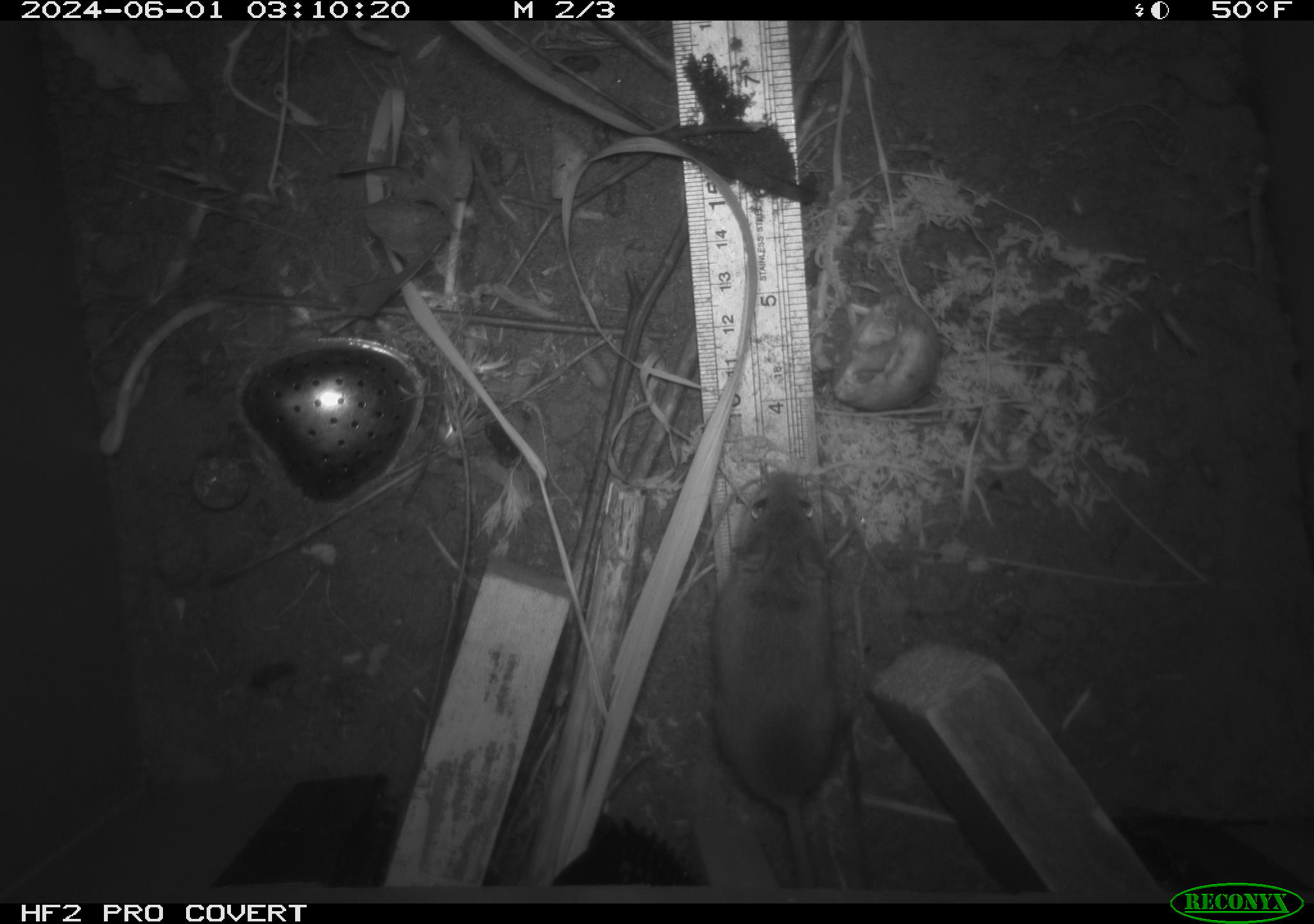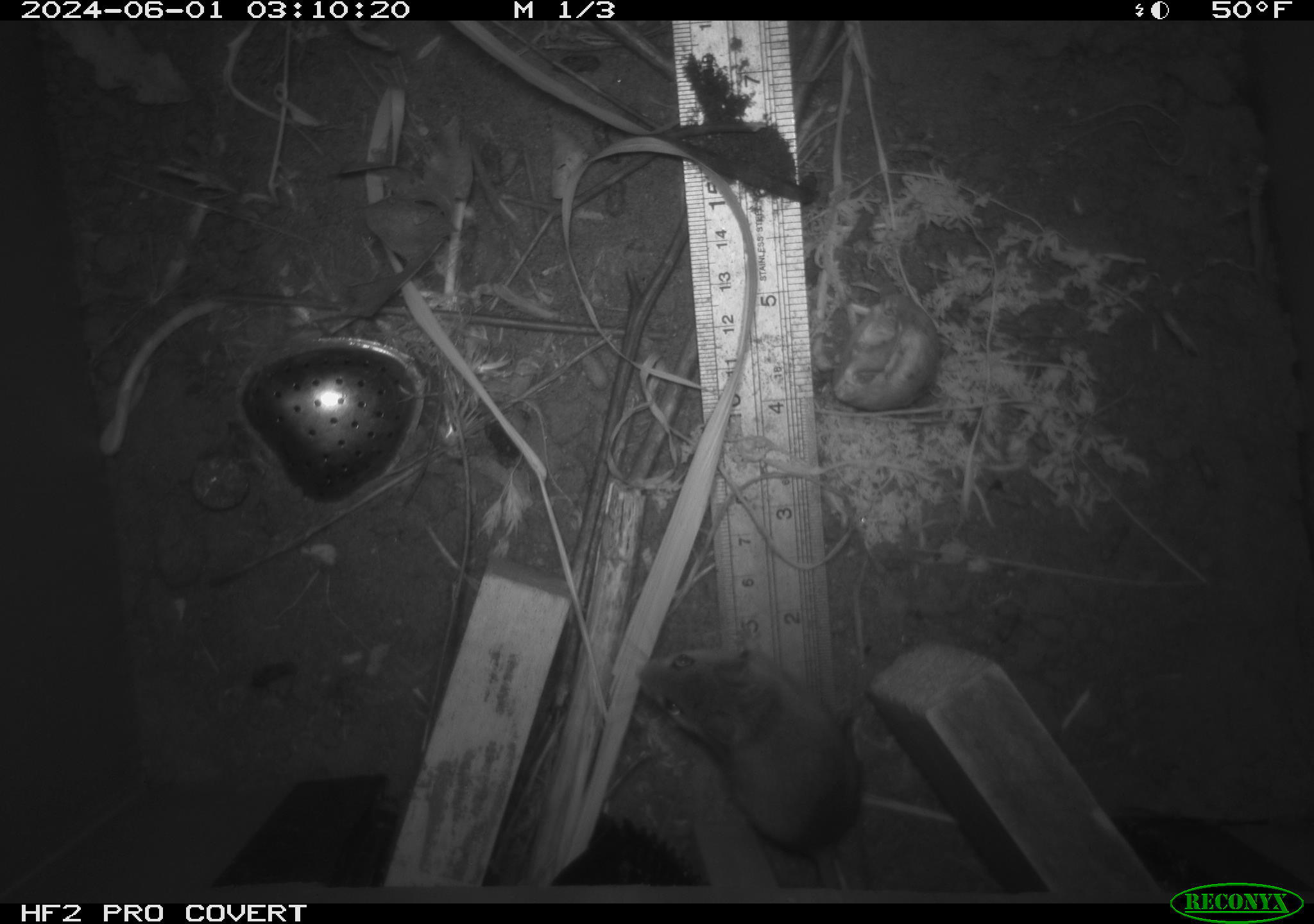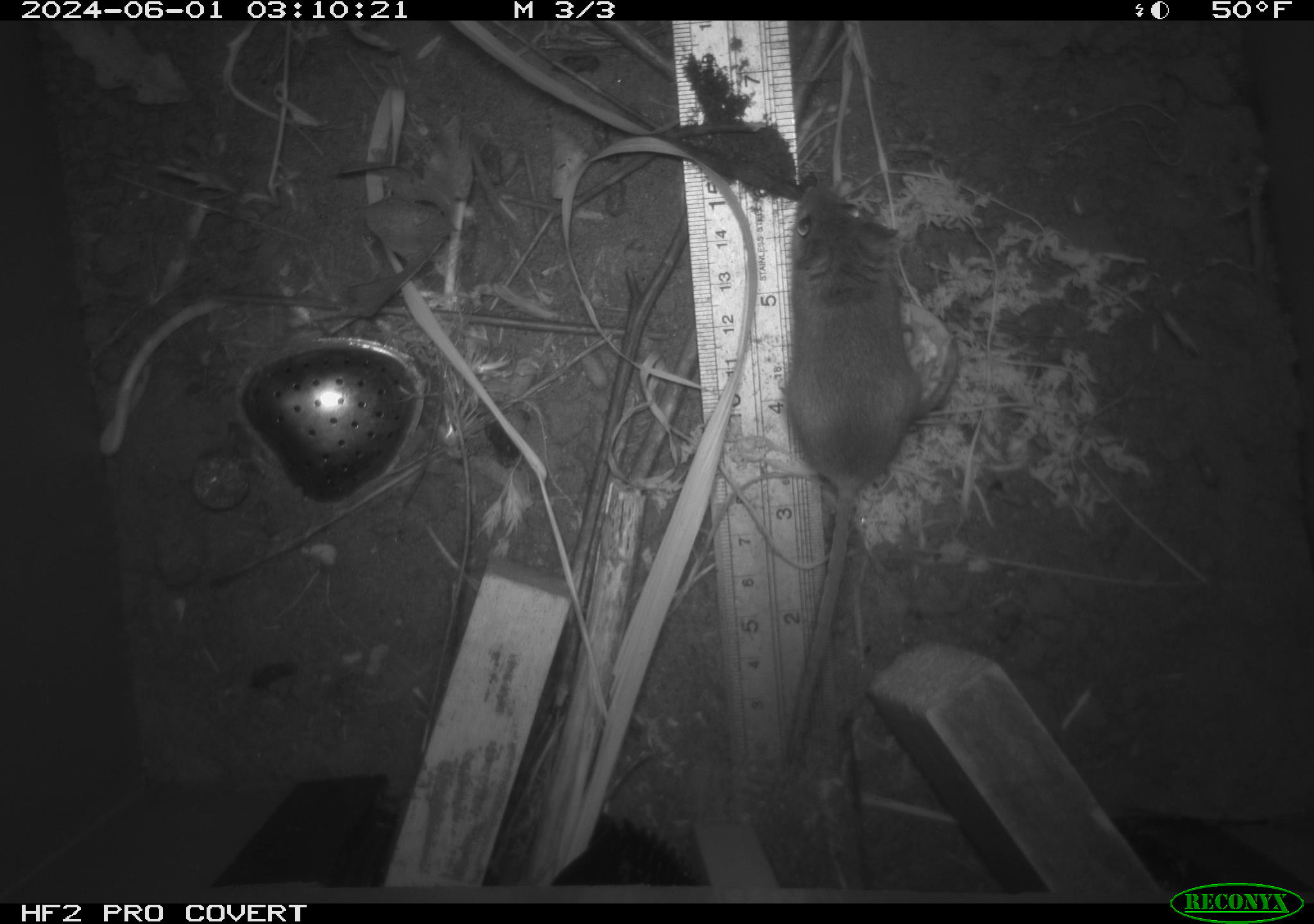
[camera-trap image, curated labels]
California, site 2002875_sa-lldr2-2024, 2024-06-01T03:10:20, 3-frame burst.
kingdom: Animalia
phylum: Chordata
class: Mammalia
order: Rodentia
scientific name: Rodentia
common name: mouse species